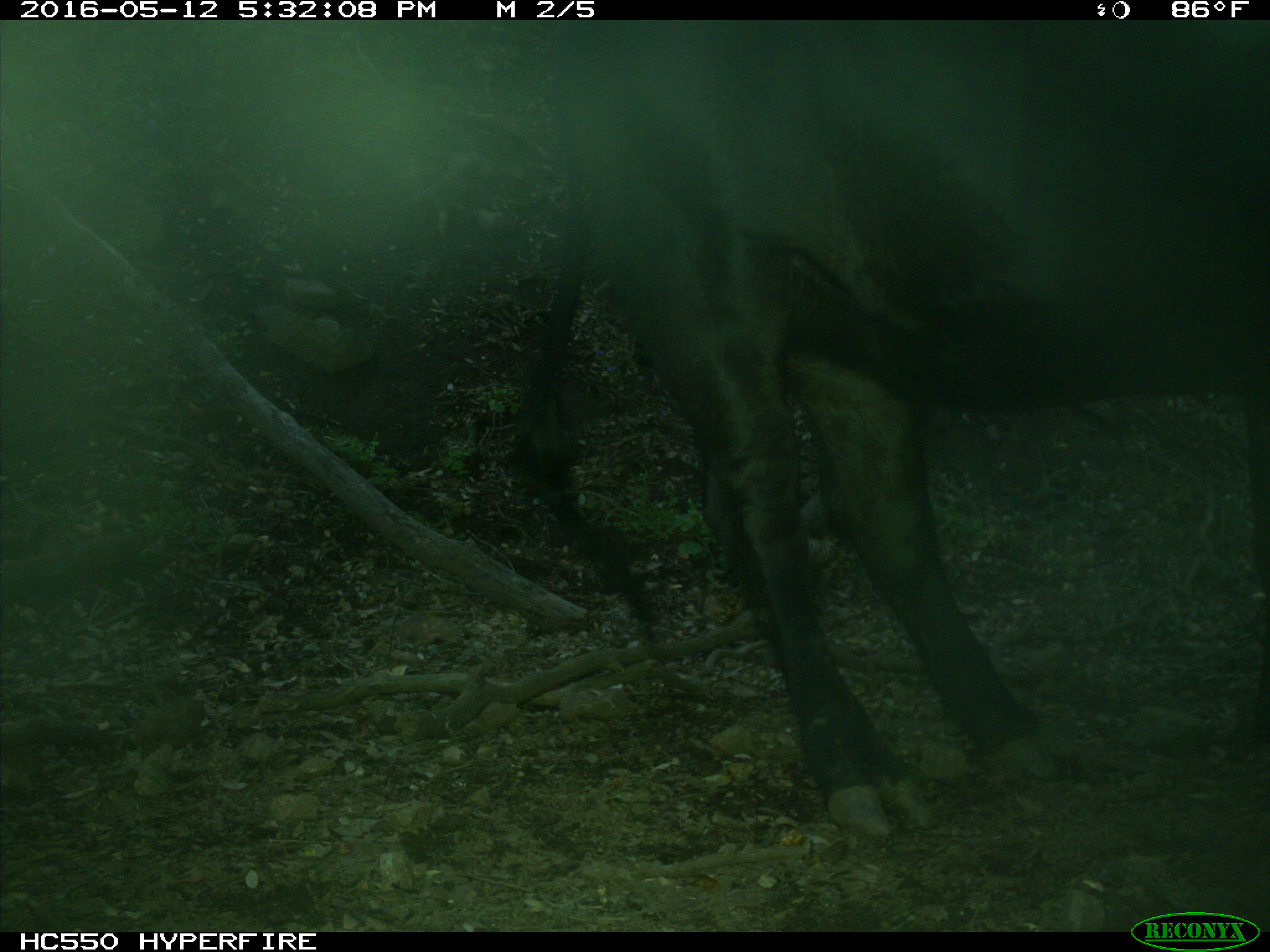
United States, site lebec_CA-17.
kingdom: Animalia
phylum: Chordata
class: Mammalia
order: Artiodactyla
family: Bovidae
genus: Bos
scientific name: Bos taurus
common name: domestic cow